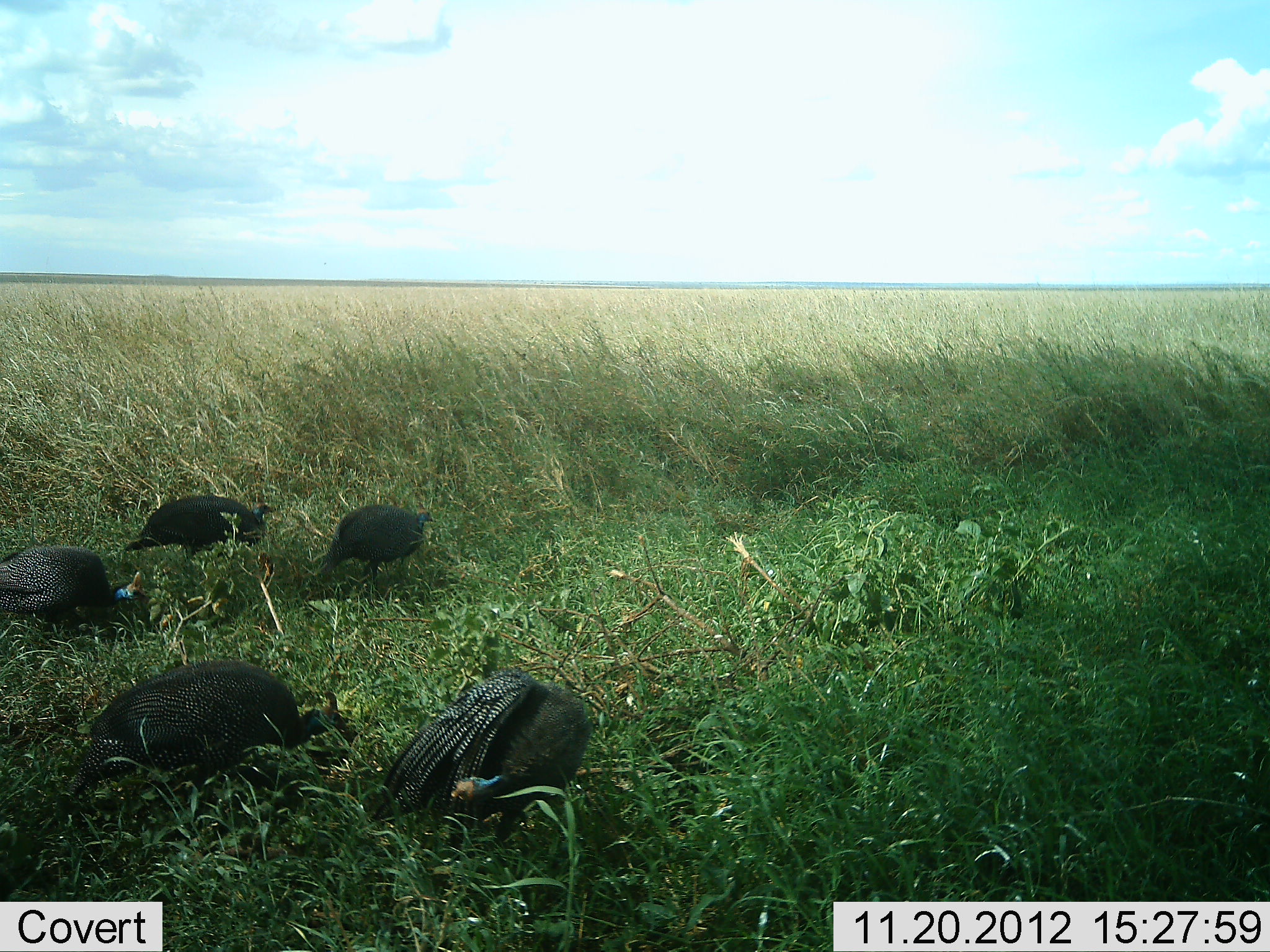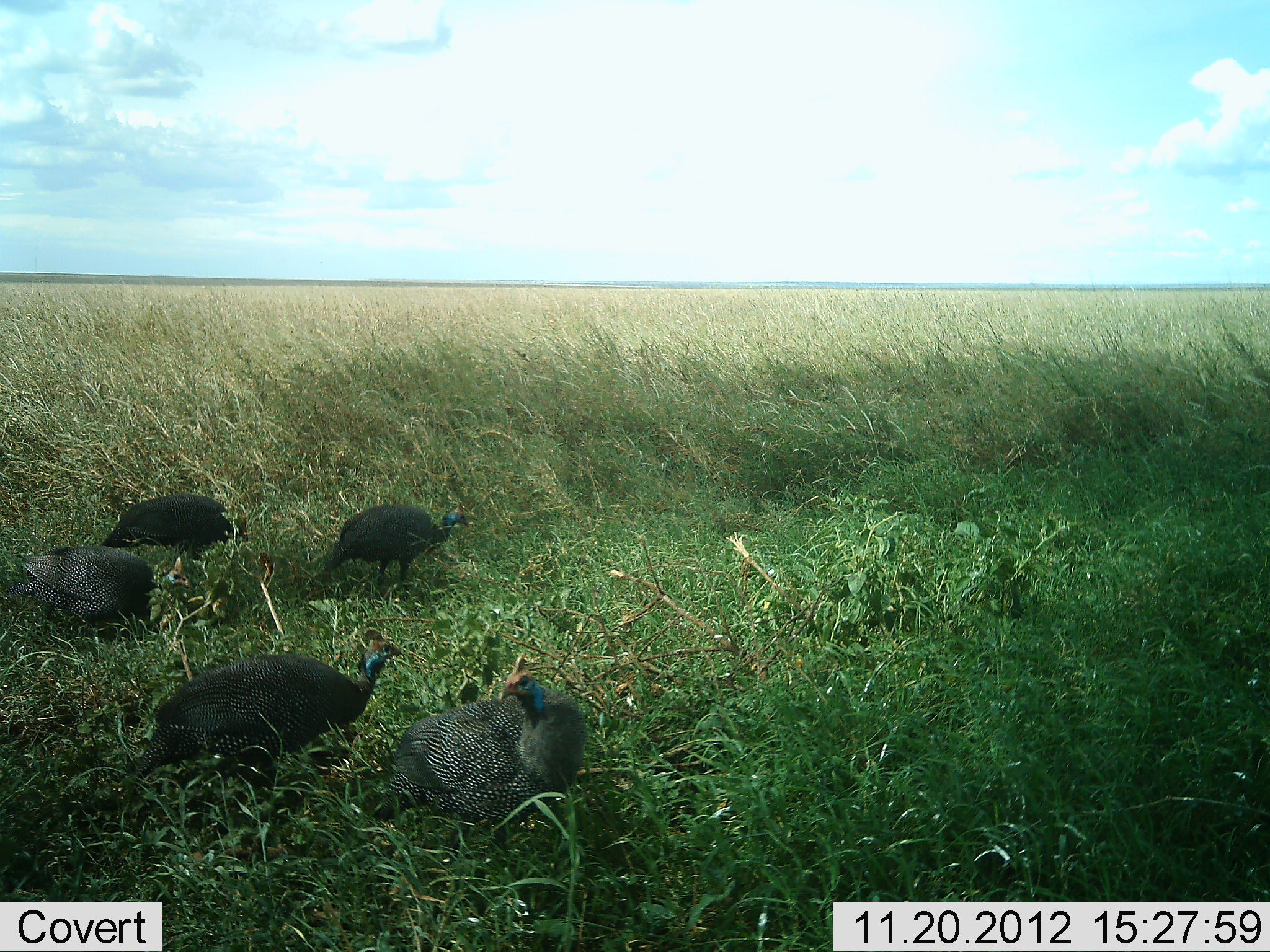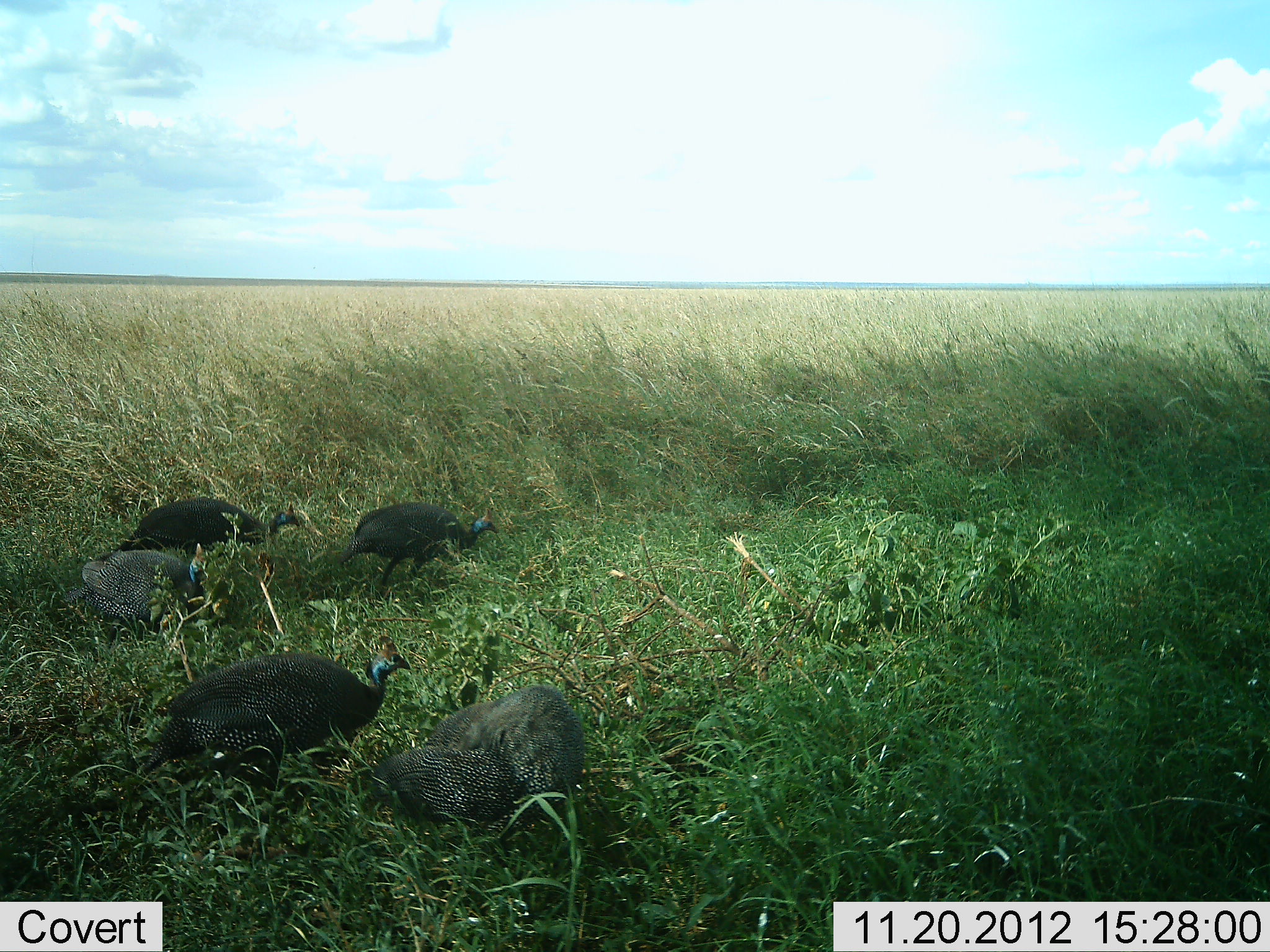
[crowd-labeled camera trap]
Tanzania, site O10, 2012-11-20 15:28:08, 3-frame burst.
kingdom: Animalia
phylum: Chordata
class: Aves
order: Galliformes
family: Numididae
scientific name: Numididae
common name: guinea fowl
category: guineafowl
Guineafowl (guinea fowl) (Numididae), count 5. Behavior (volunteer vote fractions): standing 60%, resting 0%, moving 80%, interacting 0%. Young present (vote fraction): 0%. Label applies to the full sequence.